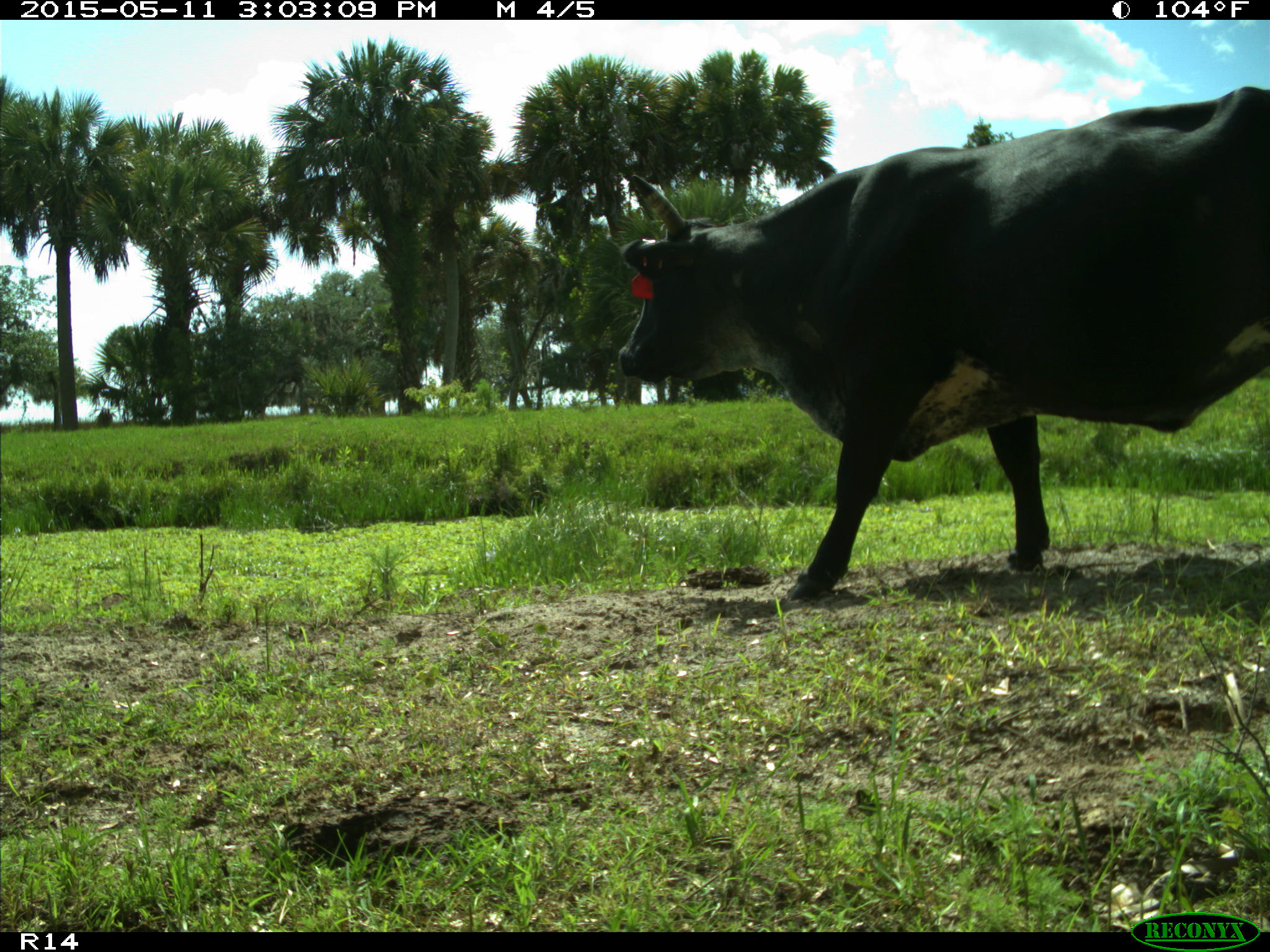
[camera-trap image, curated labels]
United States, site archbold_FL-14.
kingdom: Animalia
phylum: Chordata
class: Mammalia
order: Artiodactyla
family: Bovidae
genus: Bos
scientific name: Bos taurus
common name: domestic cow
Bos taurus (domestic cow).